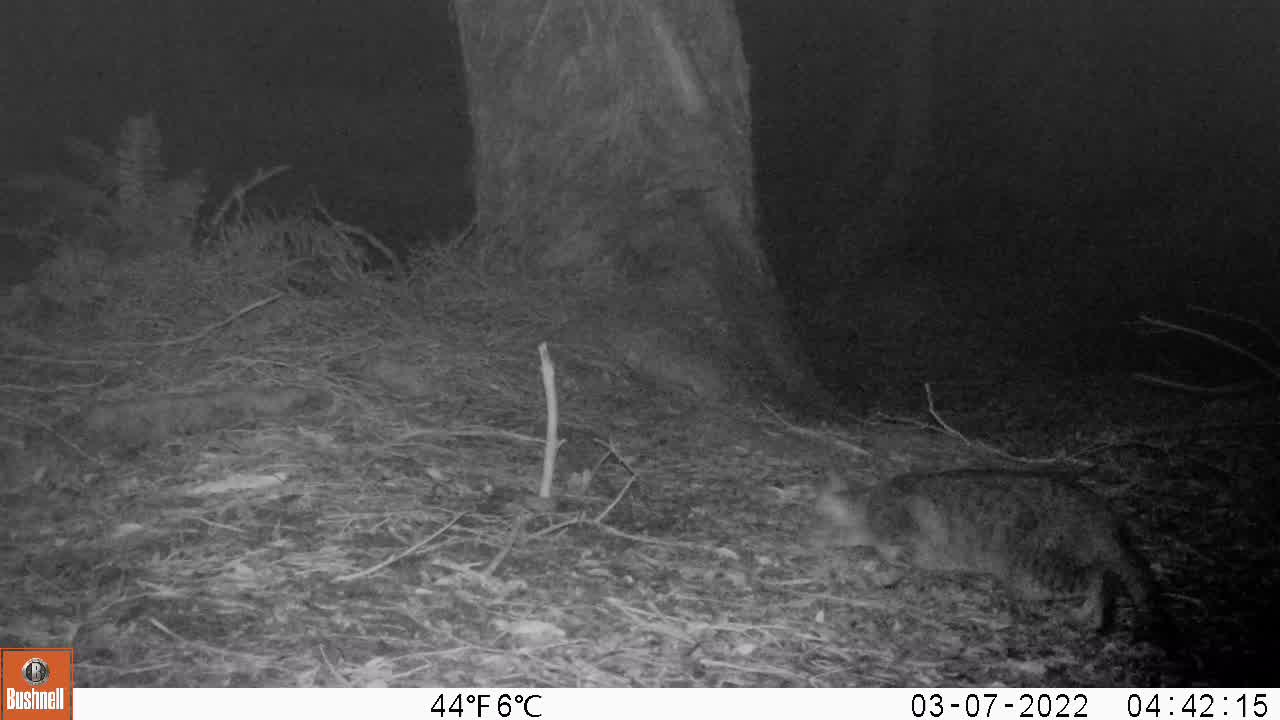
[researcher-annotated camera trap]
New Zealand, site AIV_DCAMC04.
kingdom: Animalia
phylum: Chordata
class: Mammalia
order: Carnivora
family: Felidae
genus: Felis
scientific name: Felis catus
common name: domestic cat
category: cat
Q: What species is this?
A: Cat (domestic cat) (Felis catus).